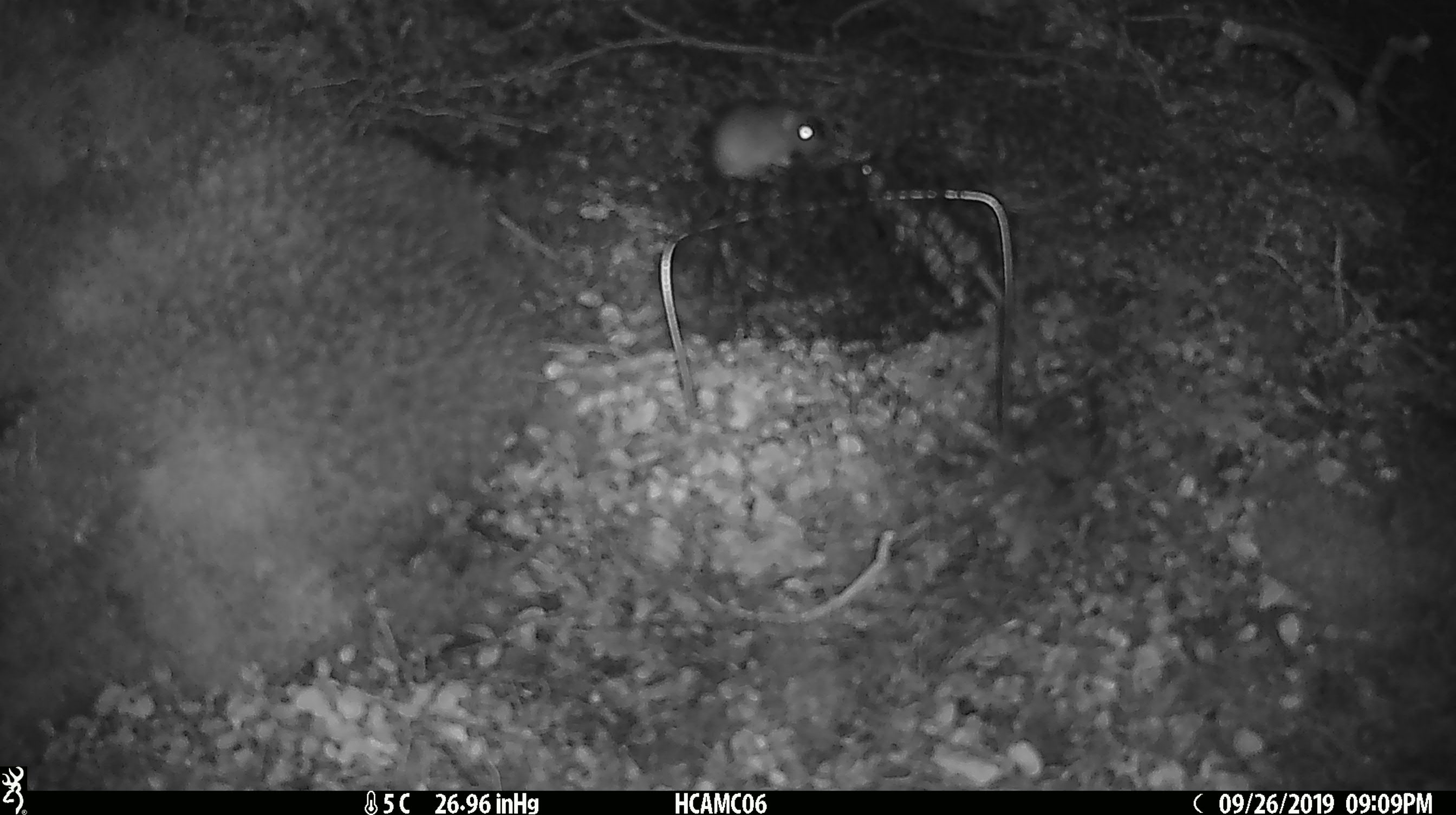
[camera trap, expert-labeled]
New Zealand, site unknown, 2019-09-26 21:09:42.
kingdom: Animalia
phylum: Chordata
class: Mammalia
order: Rodentia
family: Muridae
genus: Mus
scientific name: Mus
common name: mouse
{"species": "mouse (Mus)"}